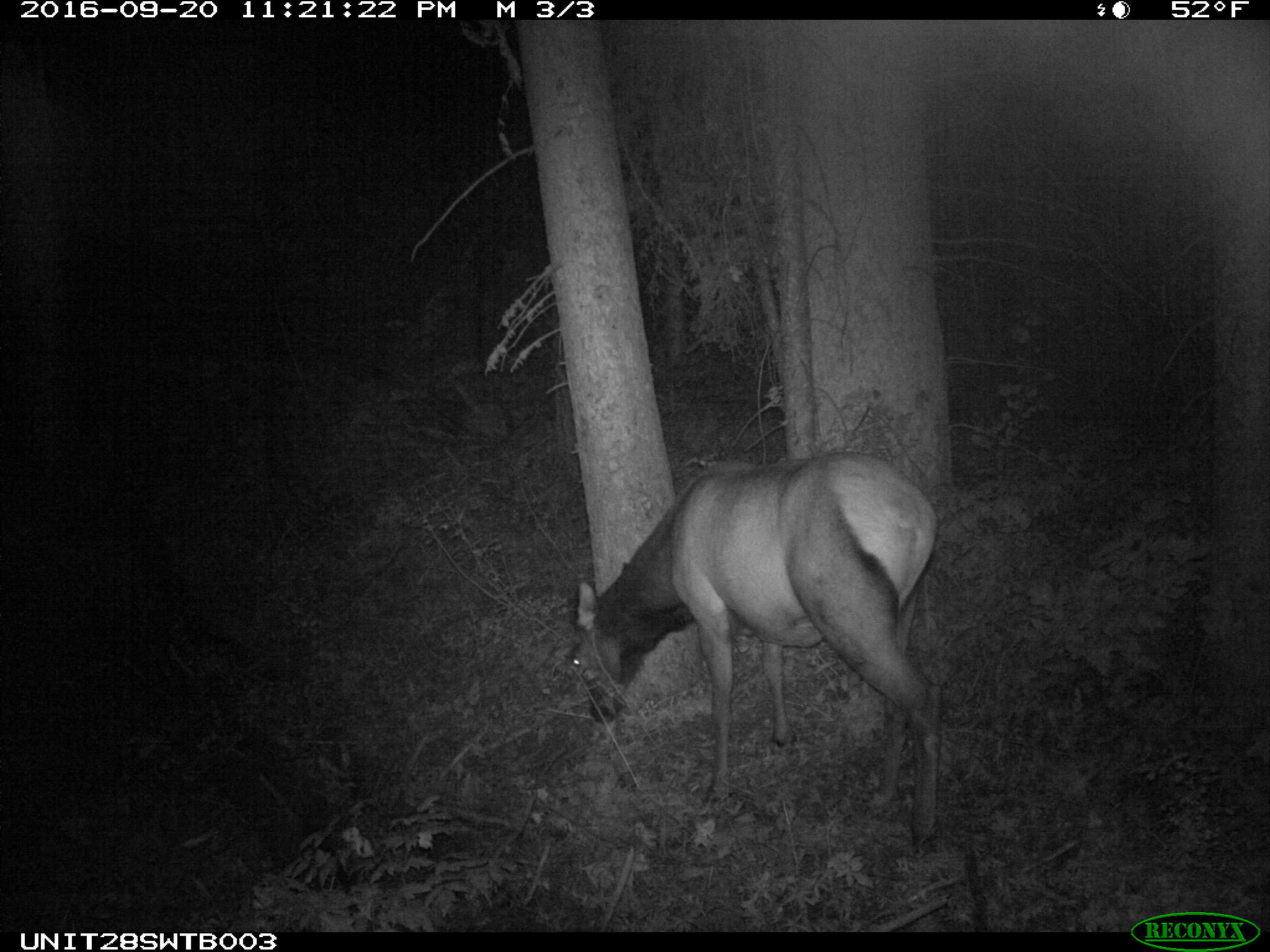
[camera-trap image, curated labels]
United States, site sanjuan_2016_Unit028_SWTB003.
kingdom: Animalia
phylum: Chordata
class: Mammalia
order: Artiodactyla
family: Cervidae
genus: Cervus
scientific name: Cervus elaphus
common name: red deer